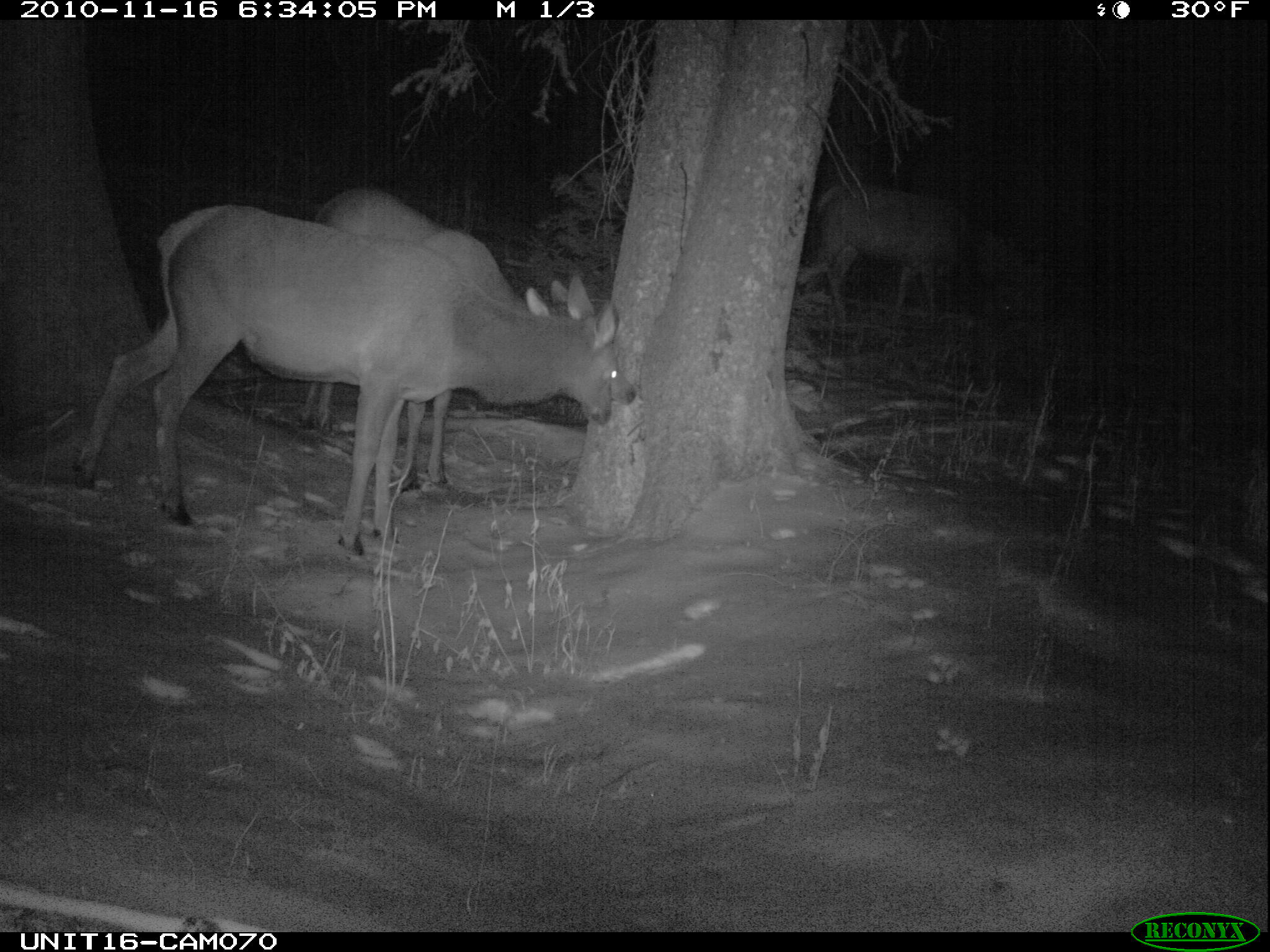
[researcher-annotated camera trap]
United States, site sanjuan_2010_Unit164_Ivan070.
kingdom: Animalia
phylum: Chordata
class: Mammalia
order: Artiodactyla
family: Cervidae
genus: Cervus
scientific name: Cervus elaphus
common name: red deer